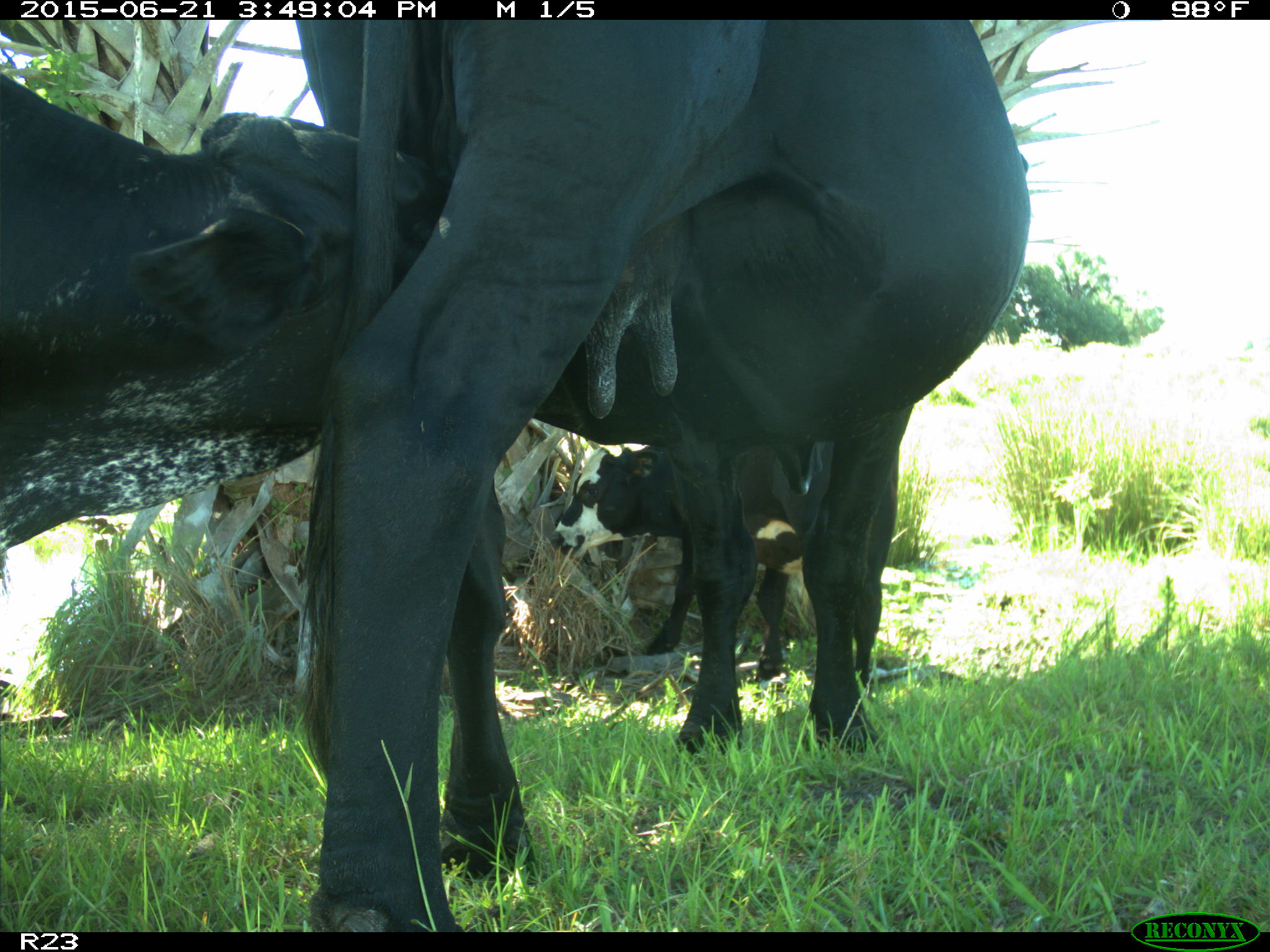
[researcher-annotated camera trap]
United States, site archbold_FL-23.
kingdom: Animalia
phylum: Chordata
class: Mammalia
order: Artiodactyla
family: Bovidae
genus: Bos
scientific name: Bos taurus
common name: domestic cow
Bos taurus (domestic cow).